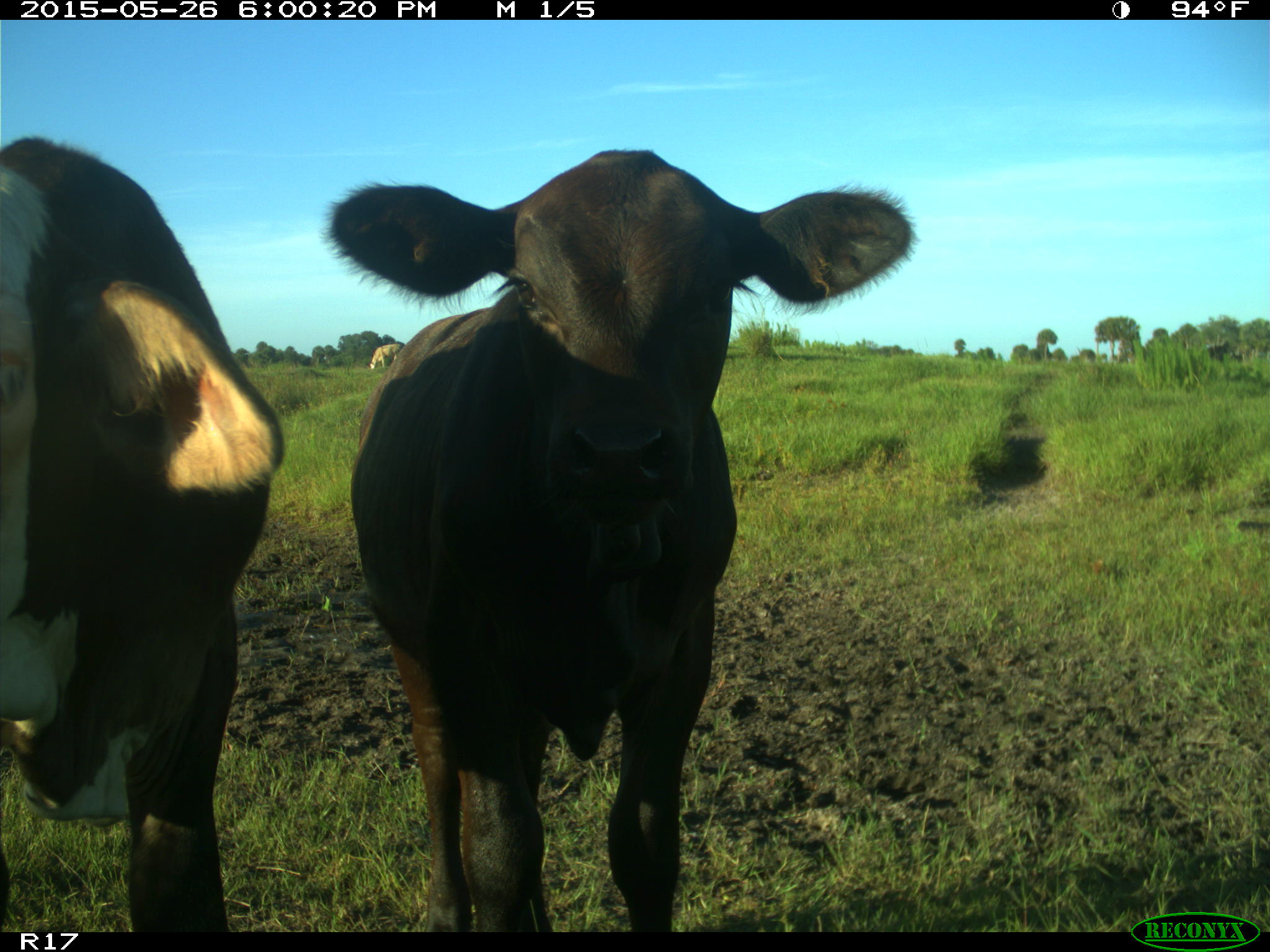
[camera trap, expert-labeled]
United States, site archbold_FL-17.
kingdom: Animalia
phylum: Chordata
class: Mammalia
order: Artiodactyla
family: Bovidae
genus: Bos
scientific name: Bos taurus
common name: domestic cow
Bos taurus (domestic cow).